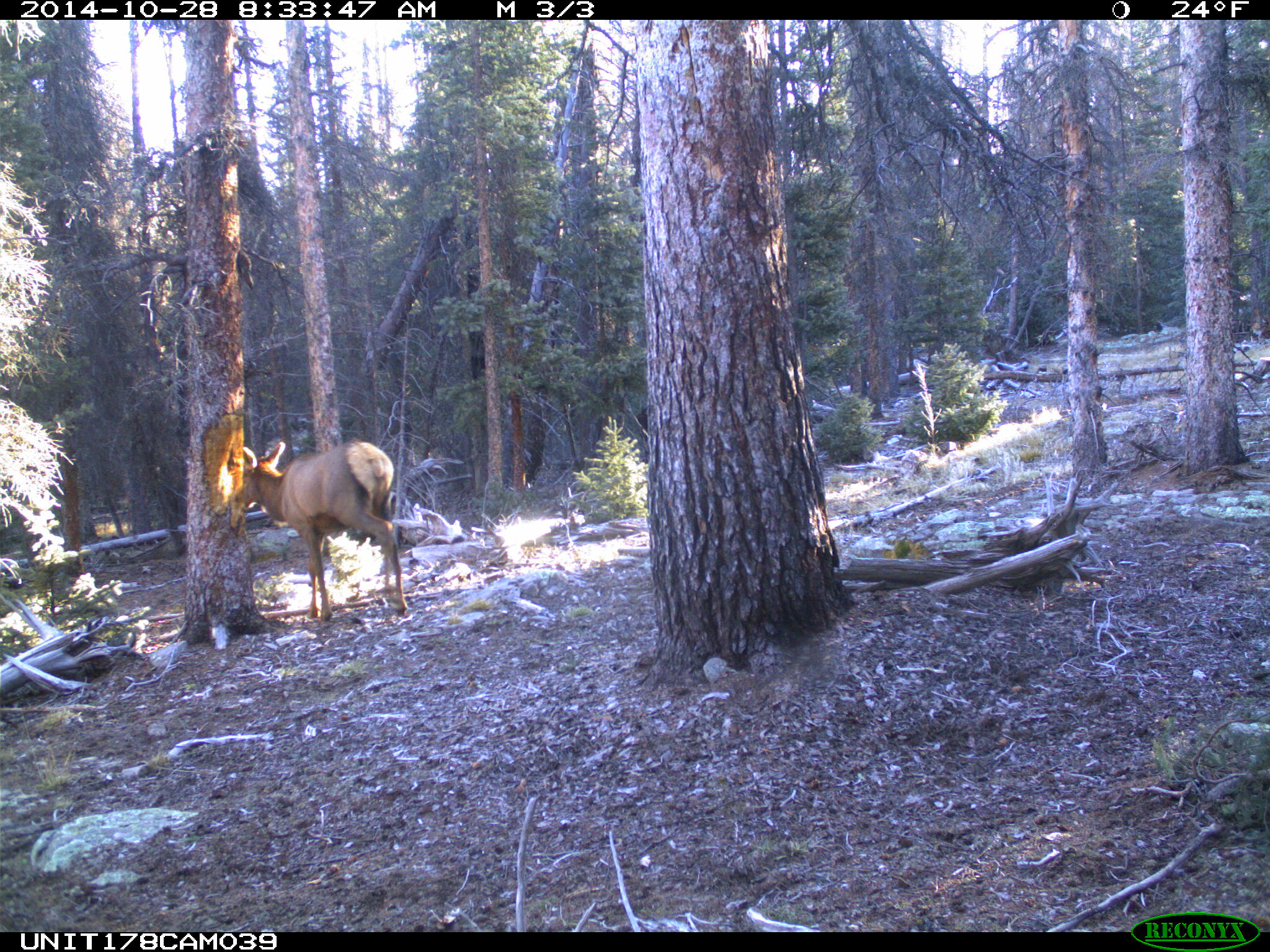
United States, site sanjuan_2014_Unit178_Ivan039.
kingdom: Animalia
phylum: Chordata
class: Mammalia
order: Artiodactyla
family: Cervidae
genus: Cervus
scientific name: Cervus elaphus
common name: red deer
Cervus elaphus (red deer).